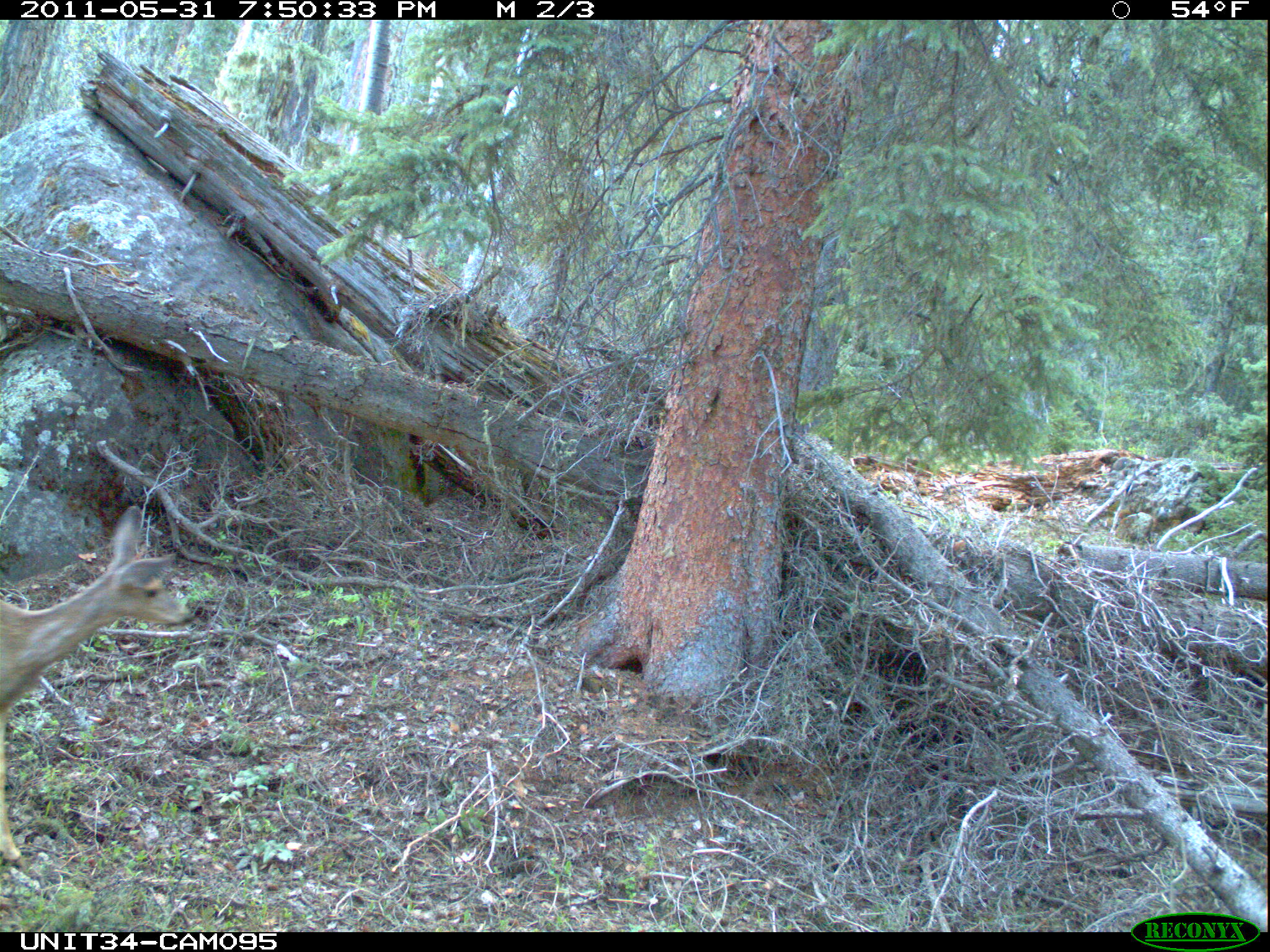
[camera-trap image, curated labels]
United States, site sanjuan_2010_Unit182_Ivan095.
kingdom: Animalia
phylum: Chordata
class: Mammalia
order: Artiodactyla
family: Cervidae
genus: Odocoileus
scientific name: Odocoileus hemionus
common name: mule deer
Odocoileus hemionus (mule deer).